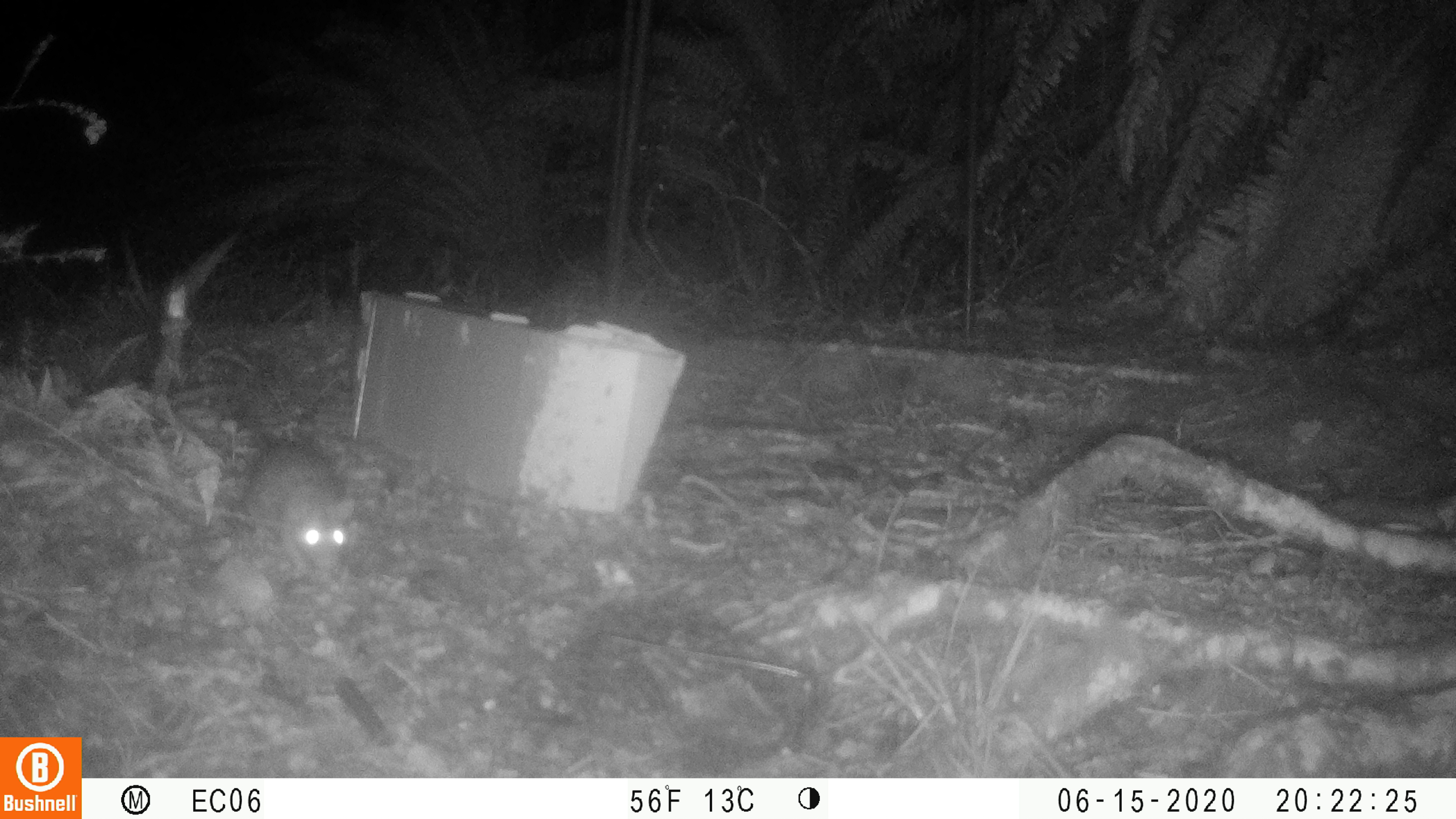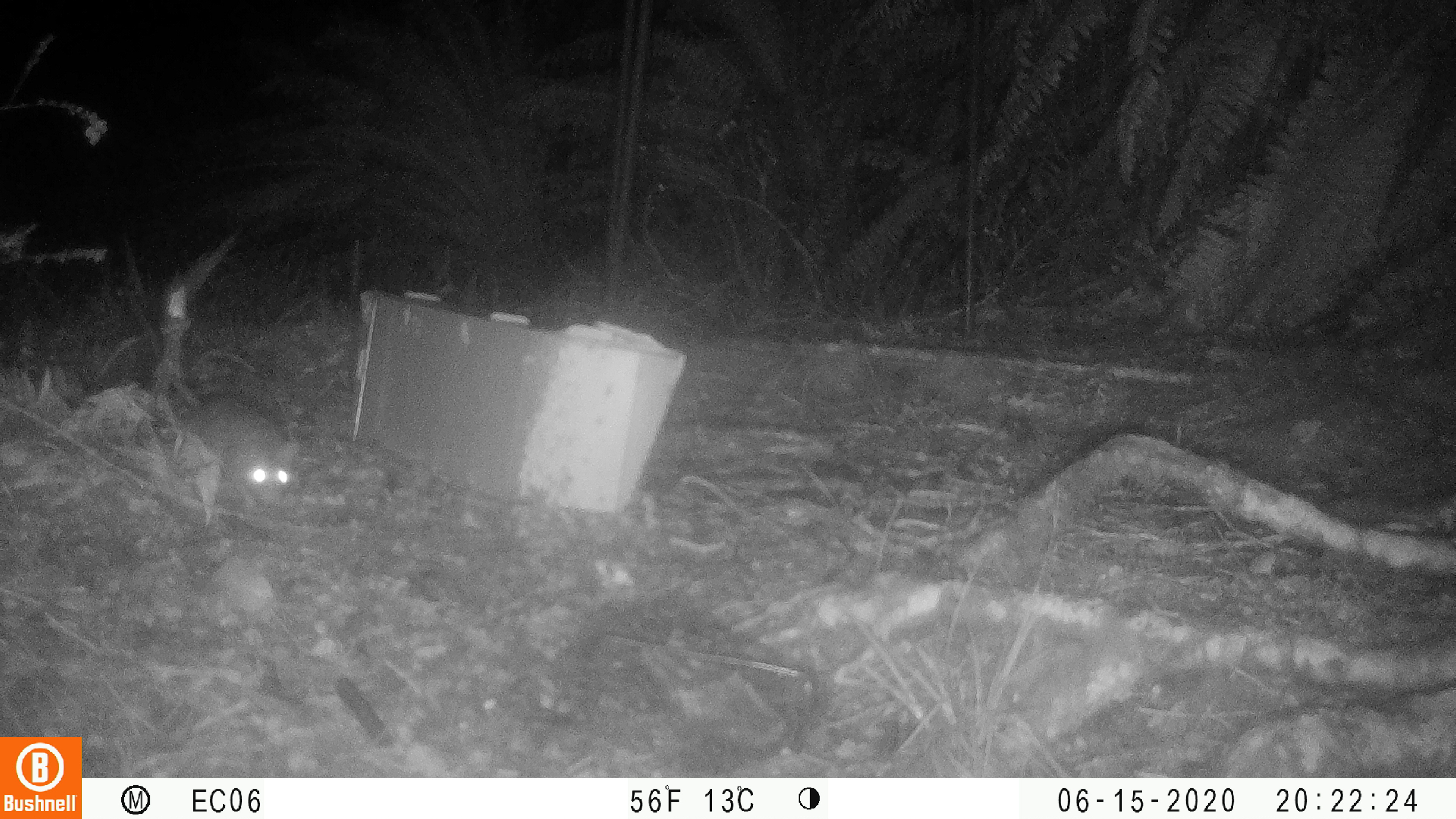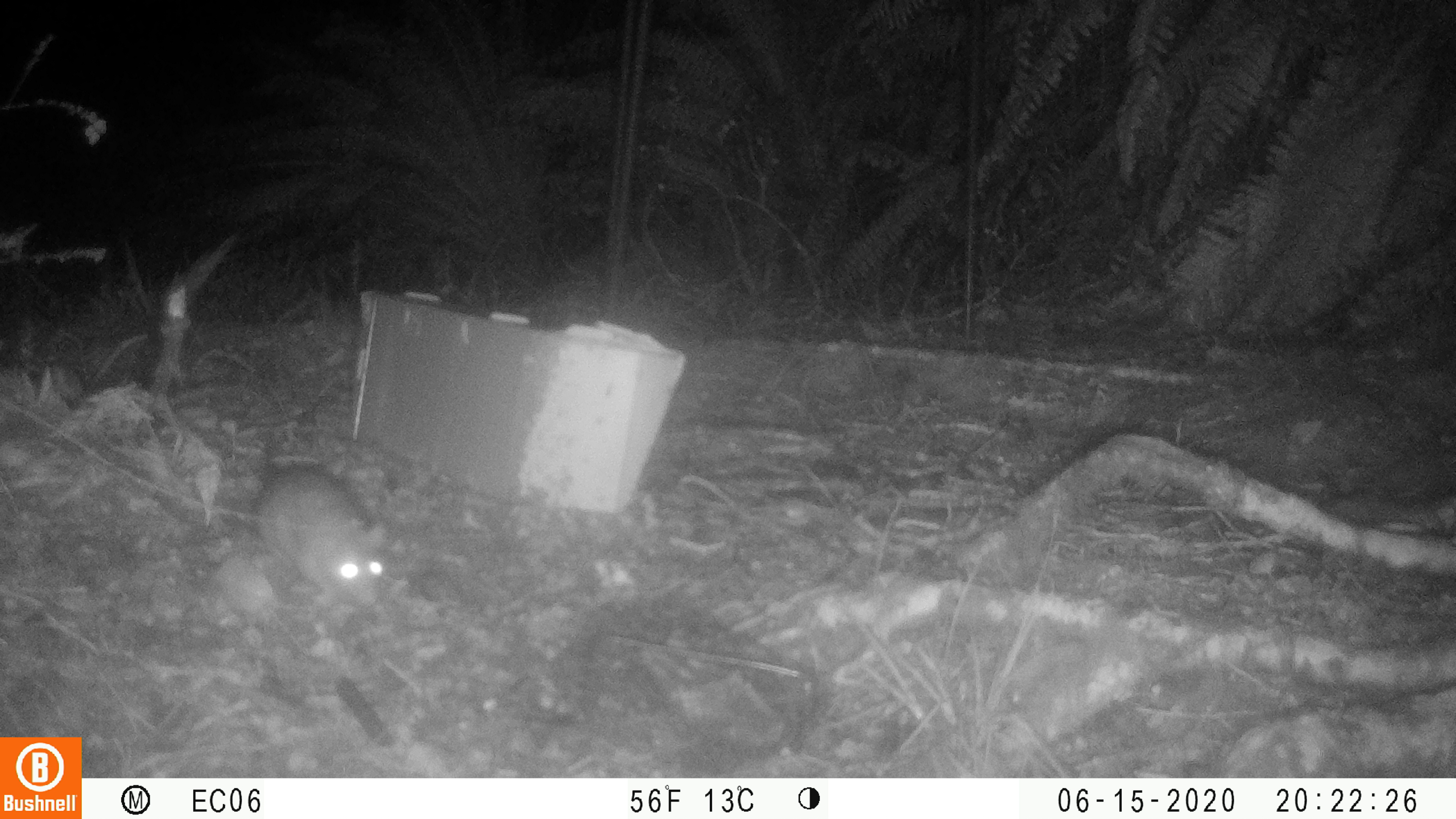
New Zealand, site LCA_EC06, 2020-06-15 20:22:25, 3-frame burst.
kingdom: Animalia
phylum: Chordata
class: Mammalia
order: Rodentia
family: Muridae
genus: Rattus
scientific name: Rattus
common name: rat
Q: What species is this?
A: Rat (Rattus).